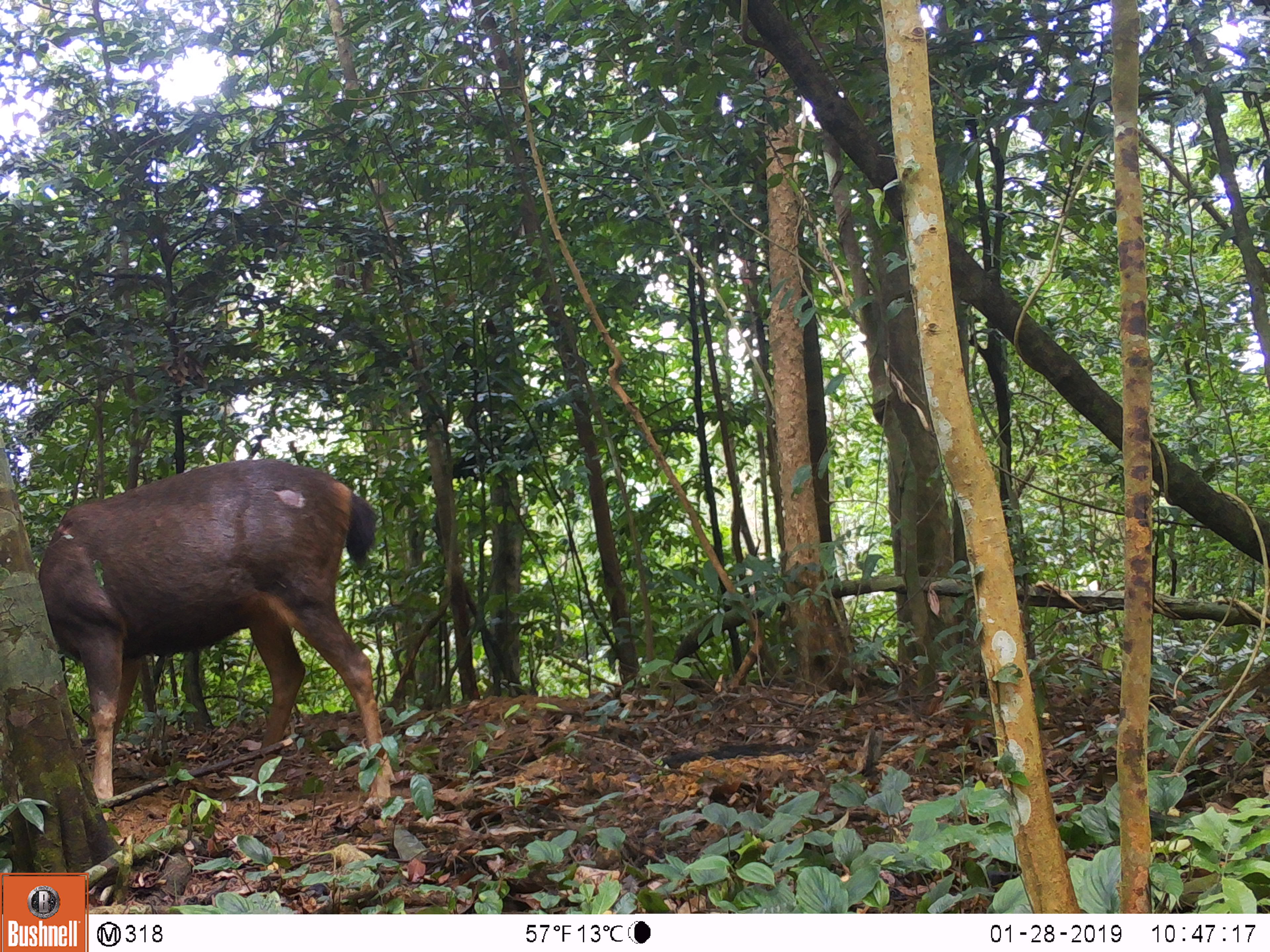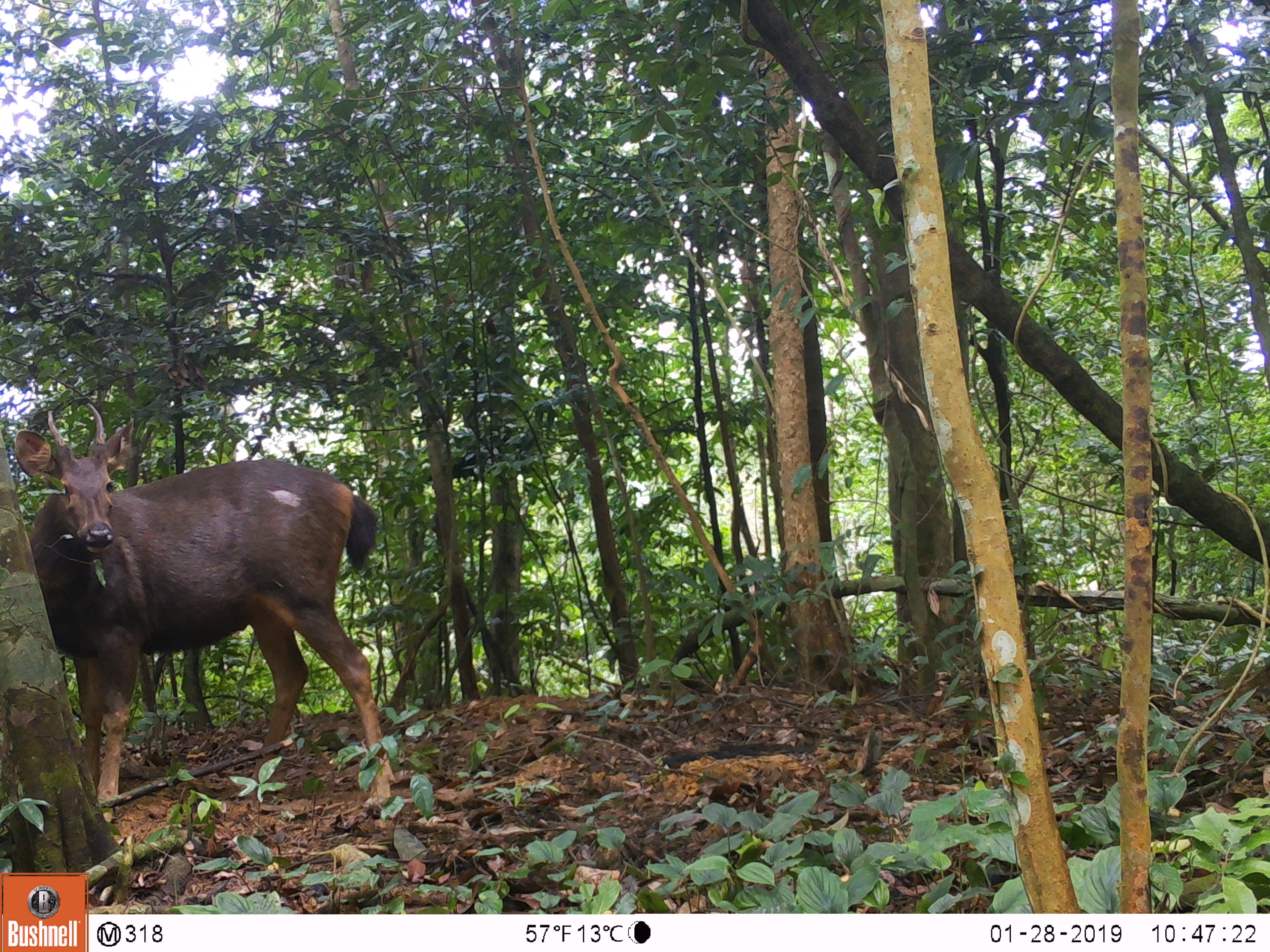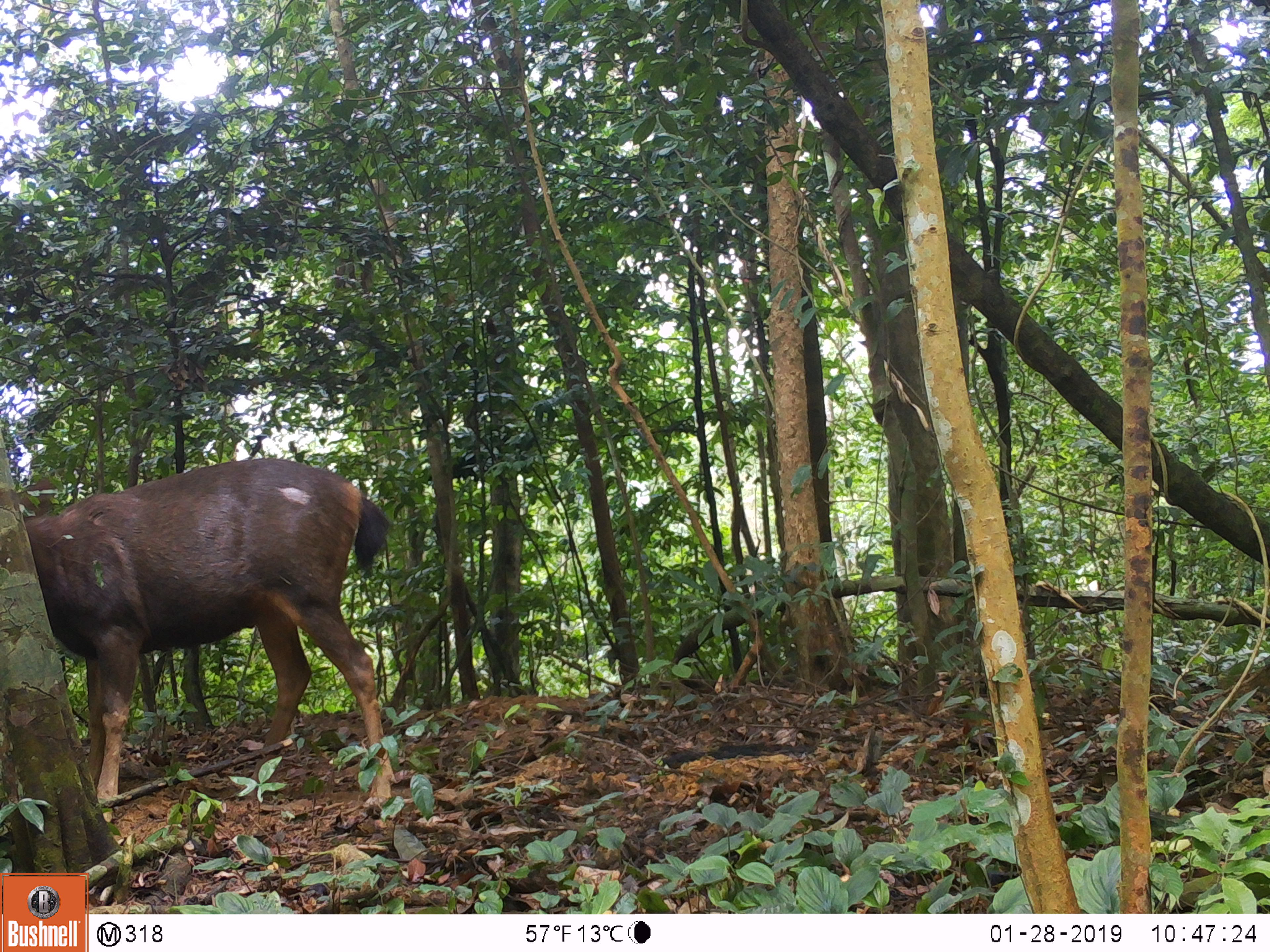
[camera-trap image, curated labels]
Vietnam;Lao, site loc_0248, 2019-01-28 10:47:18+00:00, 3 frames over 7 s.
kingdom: Animalia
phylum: Chordata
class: Mammalia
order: Artiodactyla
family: Cervidae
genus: Rusa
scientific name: Rusa unicolor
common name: sambar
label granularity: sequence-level